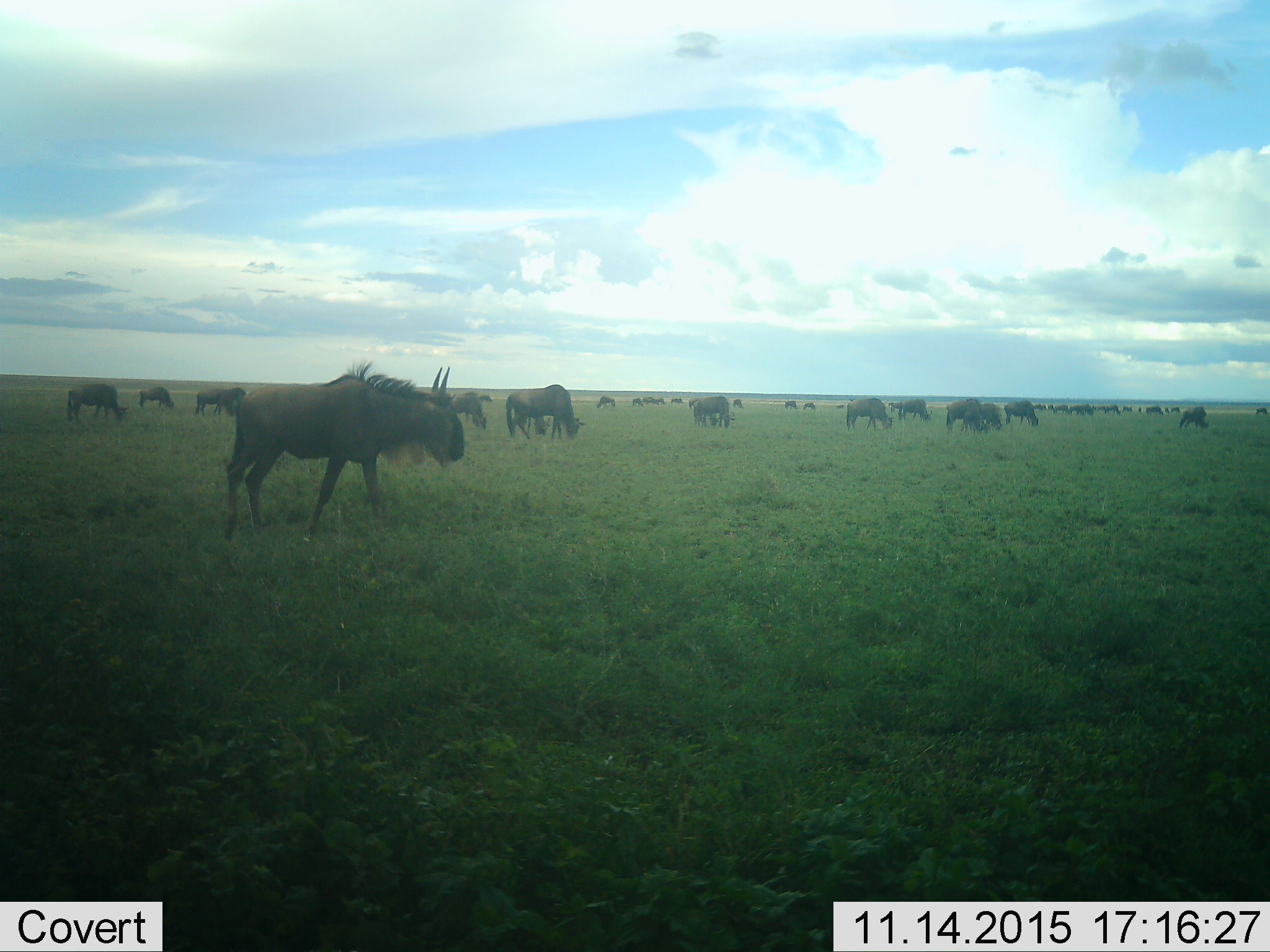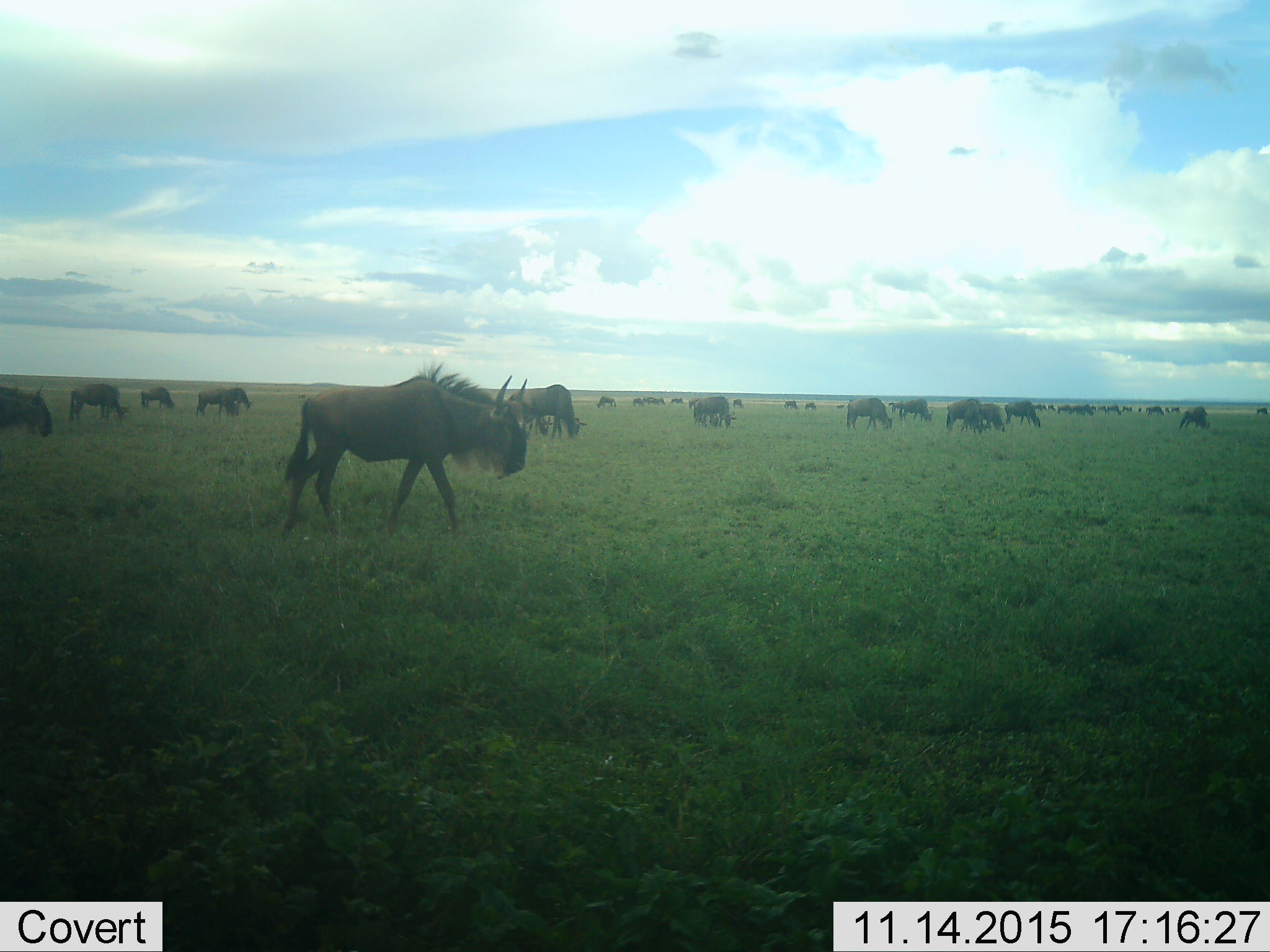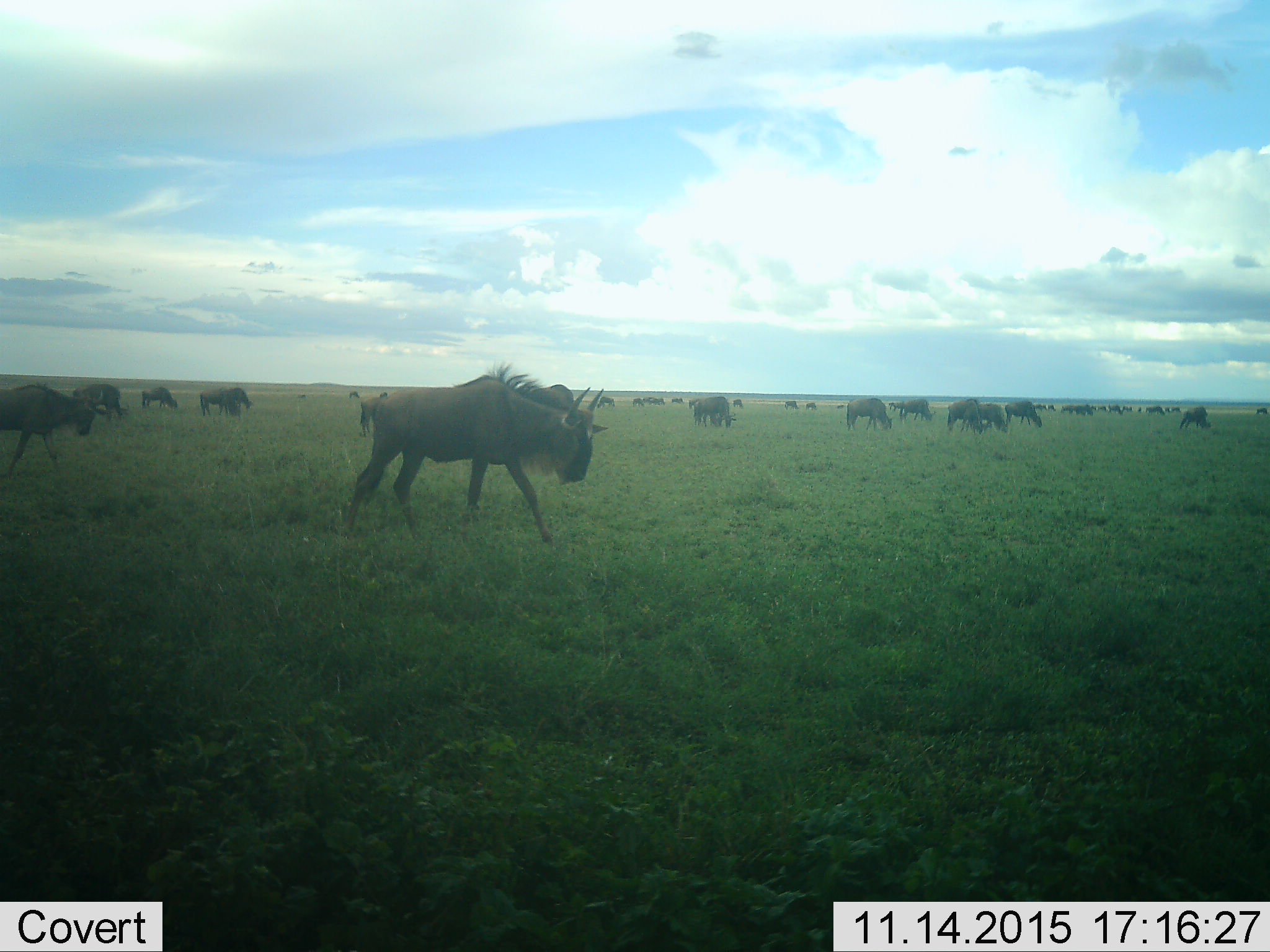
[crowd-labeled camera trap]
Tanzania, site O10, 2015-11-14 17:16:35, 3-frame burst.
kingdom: Animalia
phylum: Chordata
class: Mammalia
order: Artiodactyla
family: Bovidae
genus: Connochaetes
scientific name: Connochaetes taurinus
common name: blue wildebeest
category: wildebeest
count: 11-50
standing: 62%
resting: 38%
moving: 75%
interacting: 25%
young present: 12%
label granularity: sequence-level